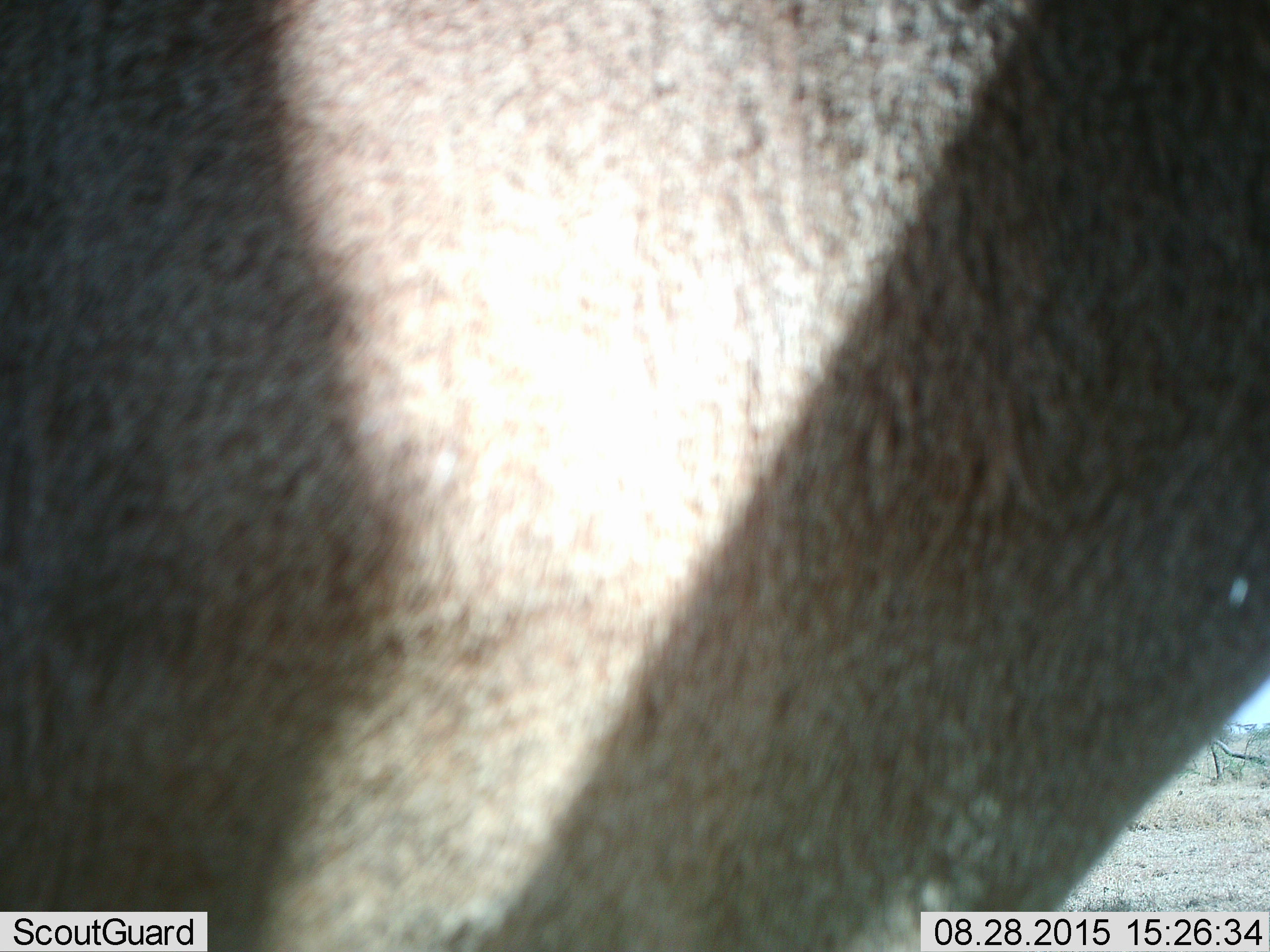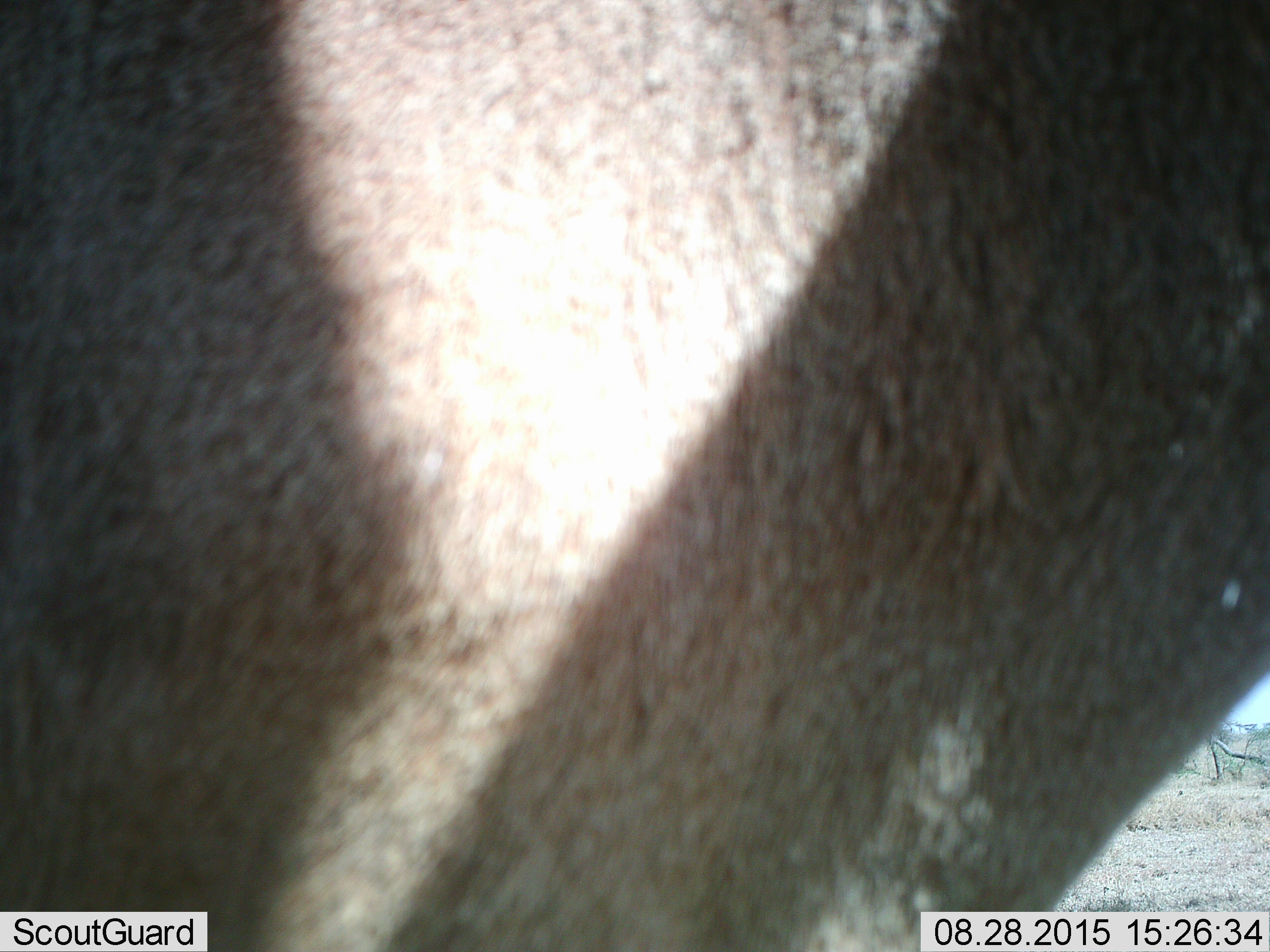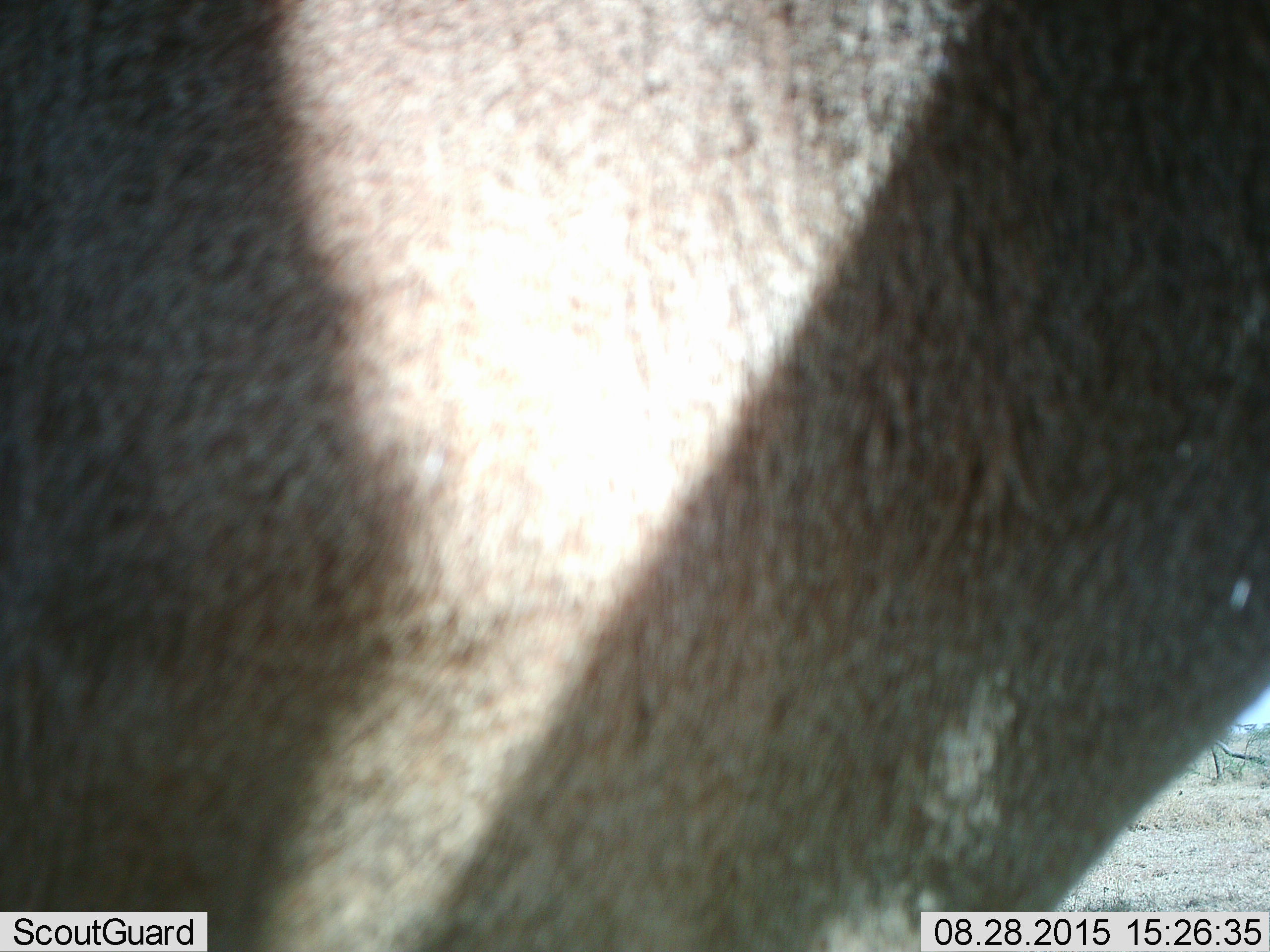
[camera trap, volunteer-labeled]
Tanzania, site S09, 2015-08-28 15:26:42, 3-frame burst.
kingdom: Animalia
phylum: Chordata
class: Mammalia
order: Artiodactyla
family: Bovidae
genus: Alcelaphus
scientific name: Alcelaphus buselaphus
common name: hartebeest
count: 1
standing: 100%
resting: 0%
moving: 0%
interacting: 0%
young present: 0%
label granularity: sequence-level